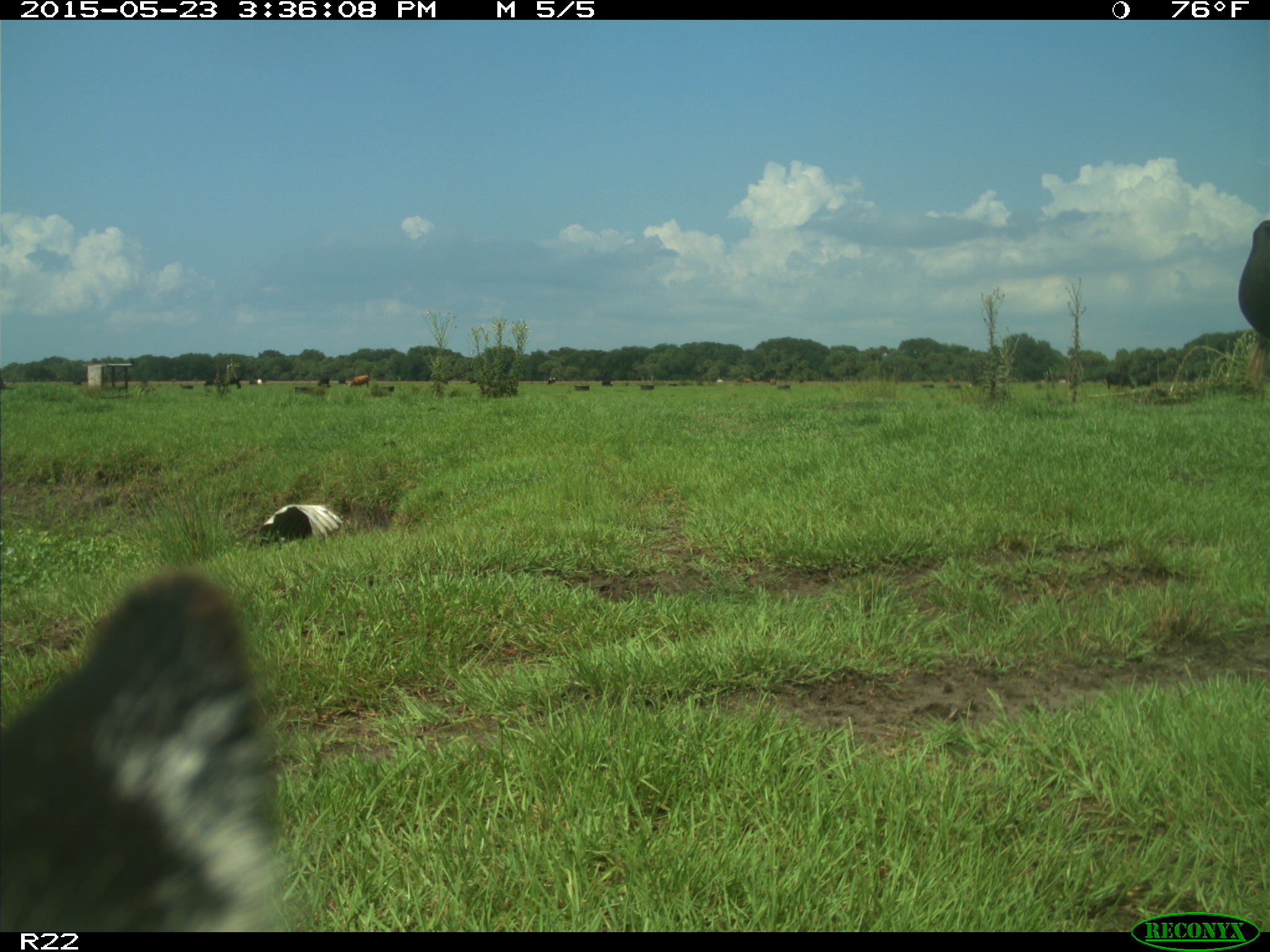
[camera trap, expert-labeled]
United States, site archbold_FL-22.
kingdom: Animalia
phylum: Chordata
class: Mammalia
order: Artiodactyla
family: Bovidae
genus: Bos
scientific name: Bos taurus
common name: domestic cow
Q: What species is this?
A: Bos taurus (domestic cow).